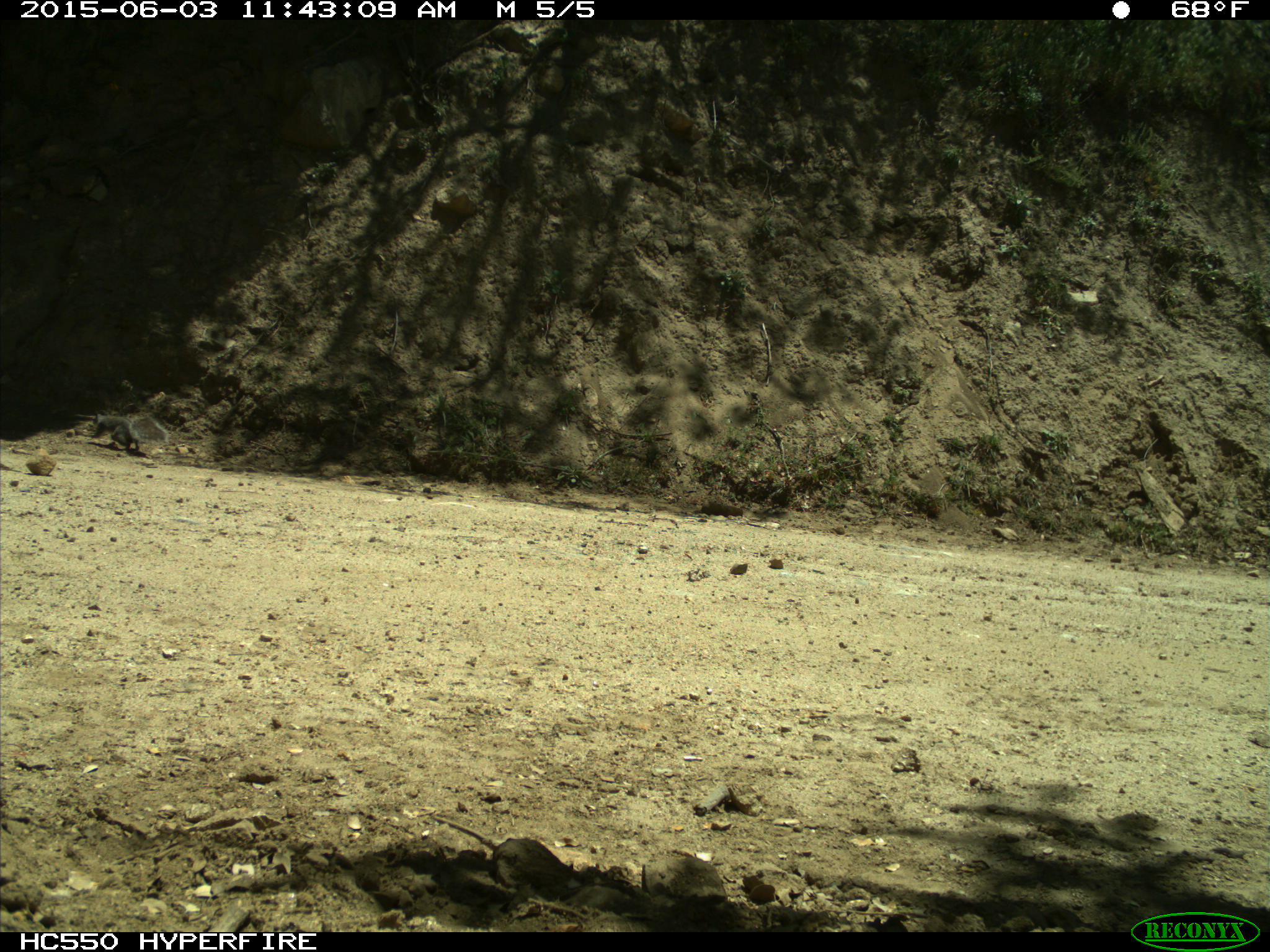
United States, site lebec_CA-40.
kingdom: Animalia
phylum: Chordata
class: Mammalia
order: Rodentia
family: Sciuridae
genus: Sciurus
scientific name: Sciurus carolinensis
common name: eastern gray squirrel